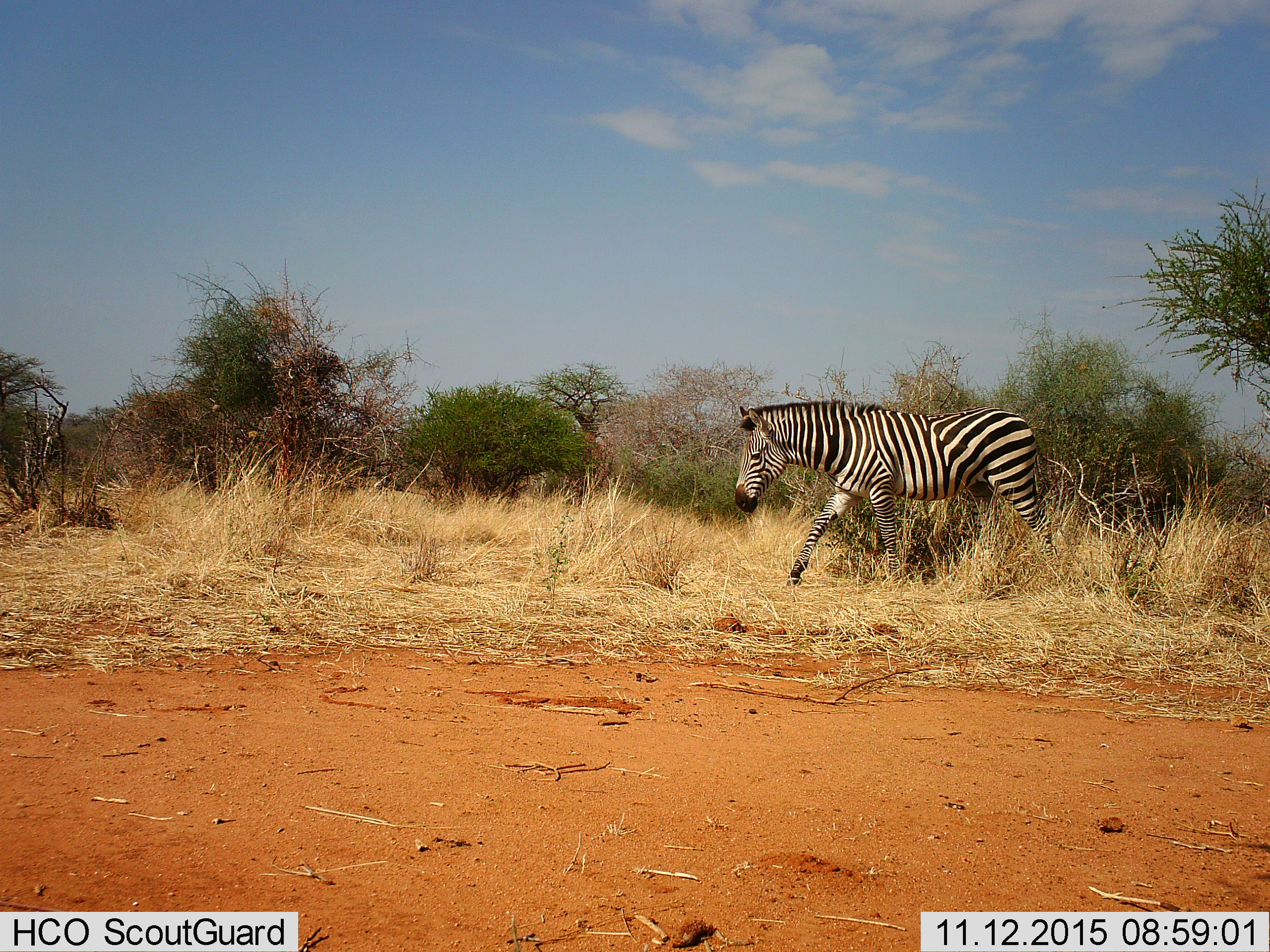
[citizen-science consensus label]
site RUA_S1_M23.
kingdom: Animalia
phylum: Chordata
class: Mammalia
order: Perissodactyla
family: Equidae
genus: Equus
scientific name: Equus quagga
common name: plains zebra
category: zebraplains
Zebraplains (plains zebra) (Equus quagga), count 1. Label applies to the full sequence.